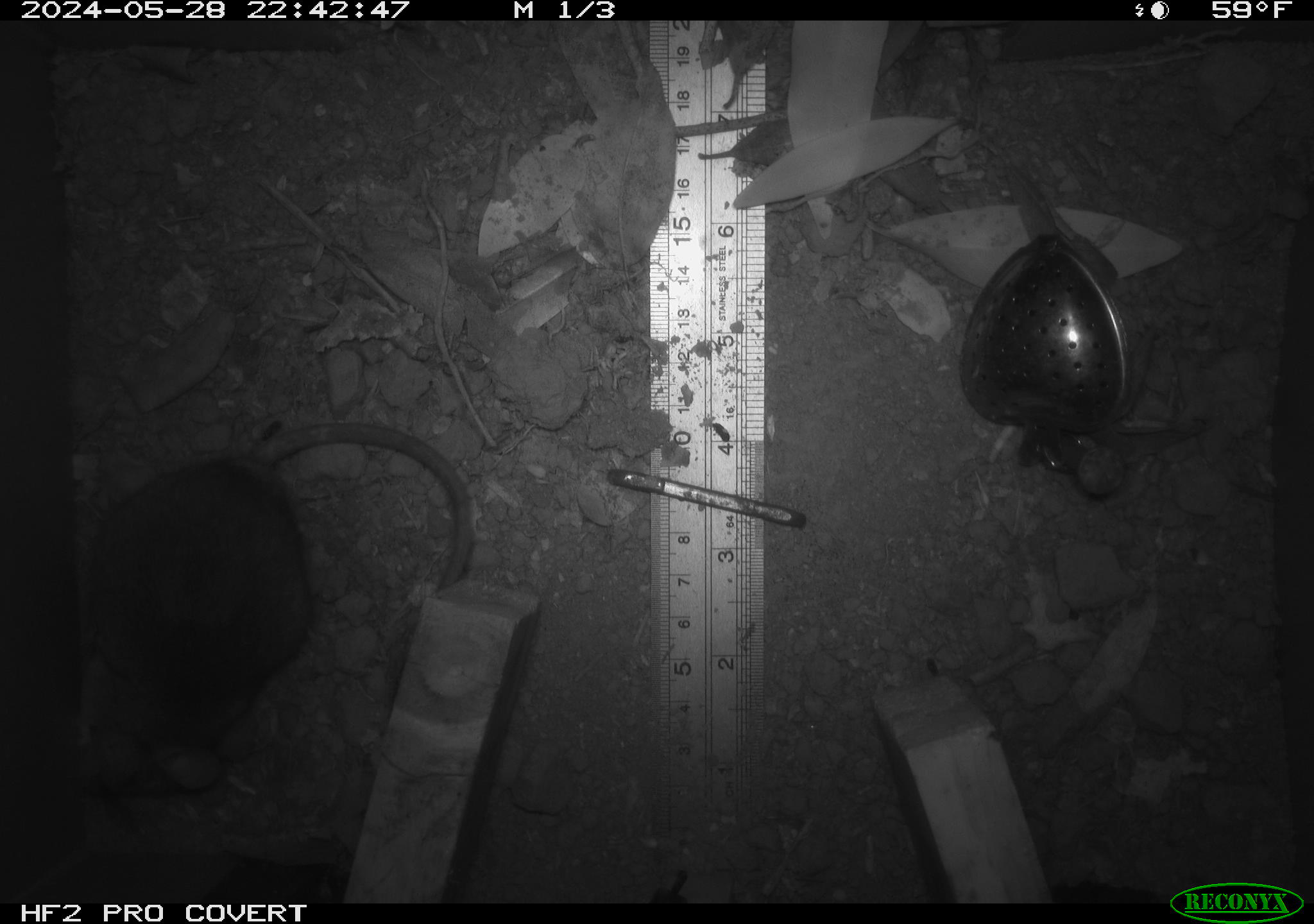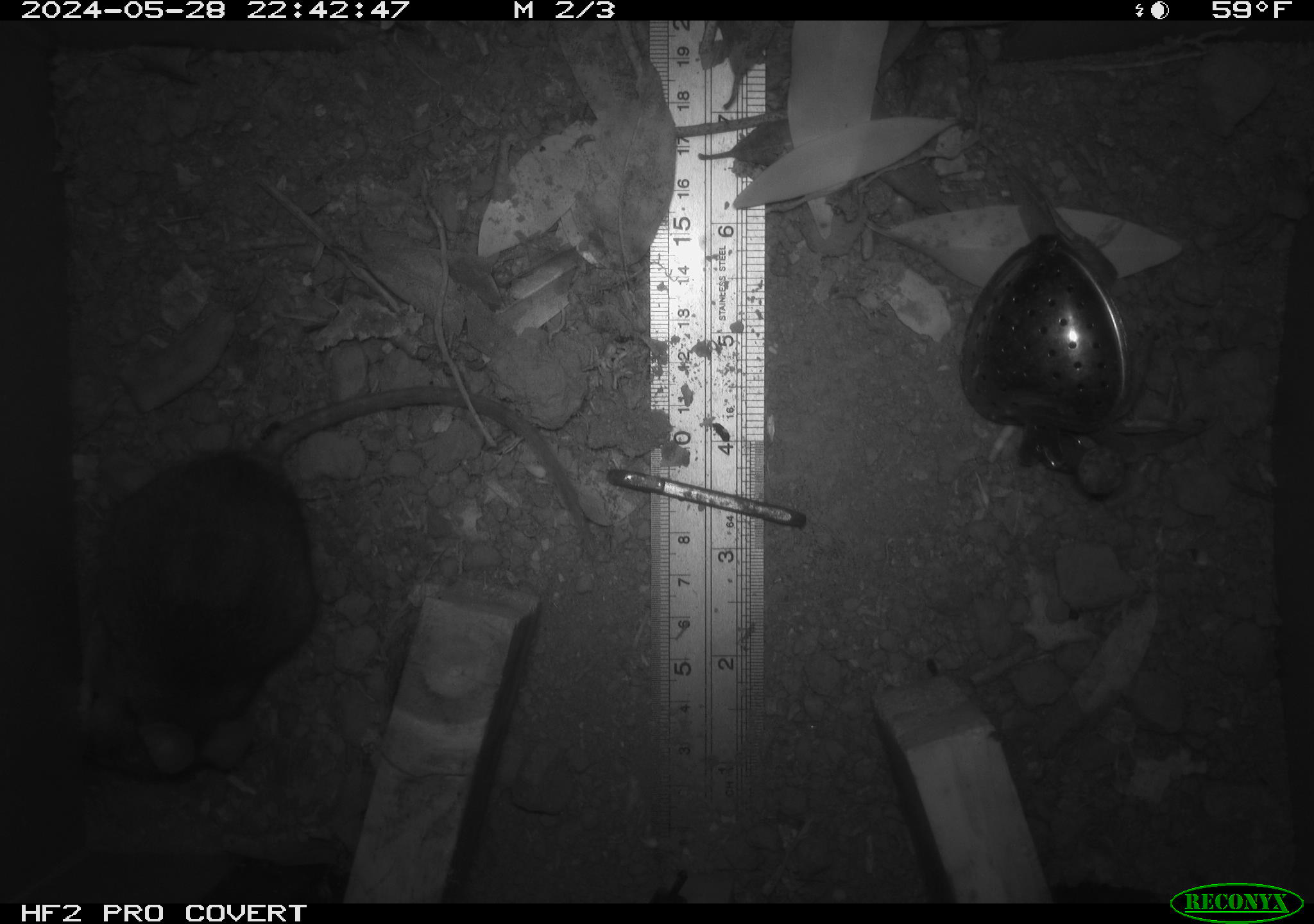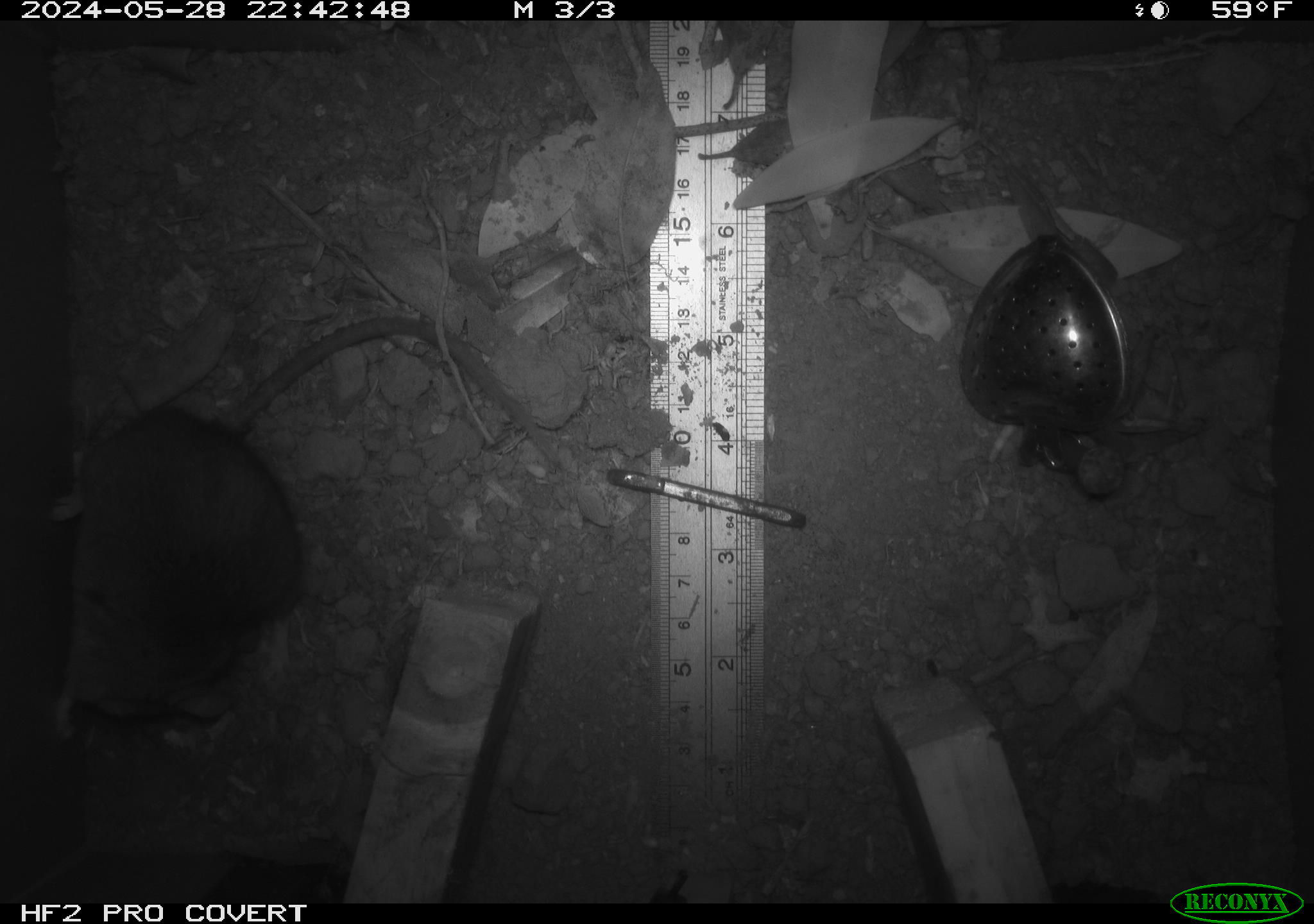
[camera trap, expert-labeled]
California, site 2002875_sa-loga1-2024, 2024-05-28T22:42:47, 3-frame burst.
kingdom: Animalia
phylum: Chordata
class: Mammalia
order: Rodentia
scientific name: Rodentia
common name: rodent